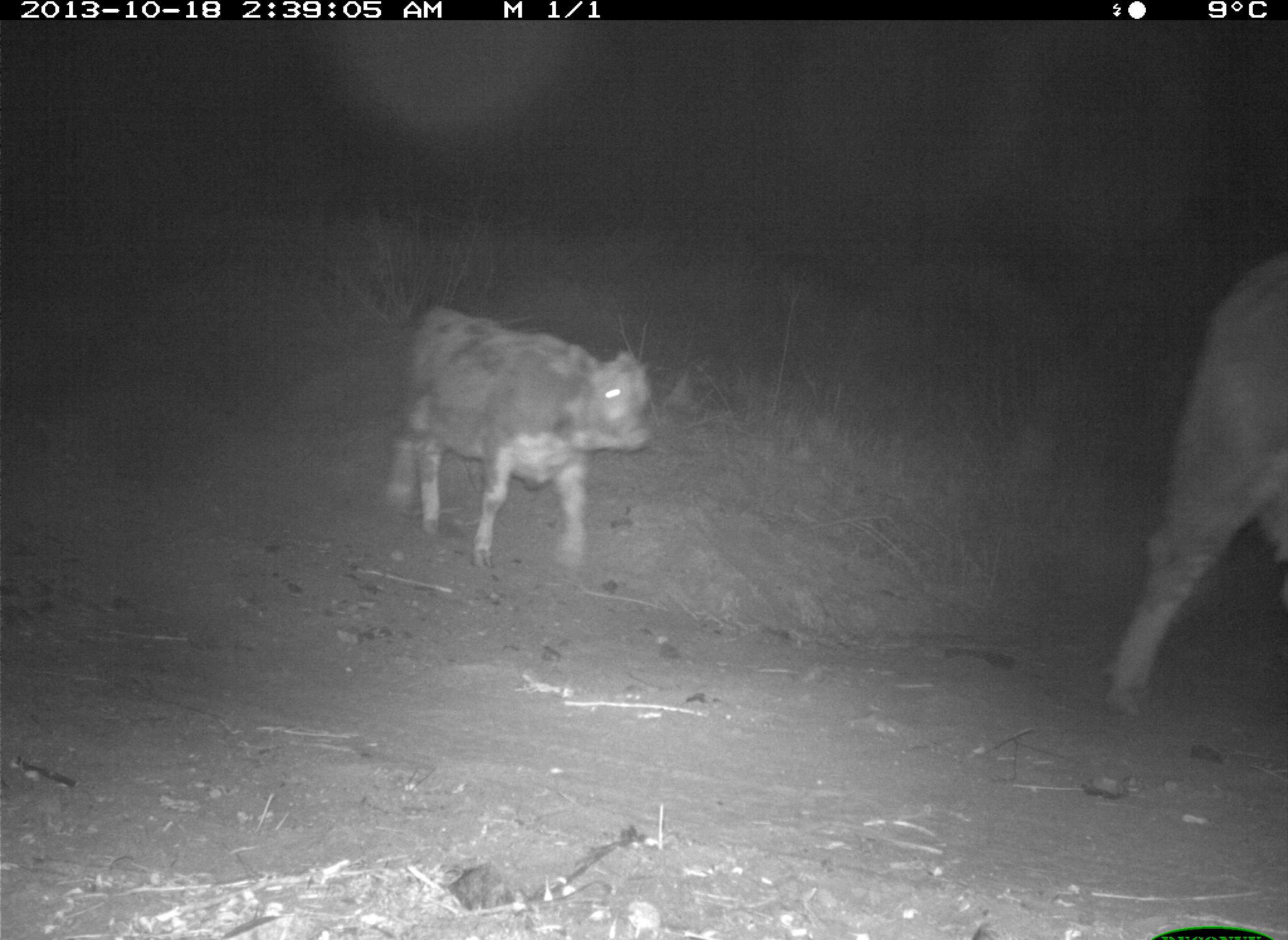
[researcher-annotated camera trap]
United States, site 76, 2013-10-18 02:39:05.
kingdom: Animalia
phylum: Chordata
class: Mammalia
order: Artiodactyla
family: Bovidae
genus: Bos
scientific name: Bos taurus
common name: cow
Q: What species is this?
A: Cow (Bos taurus).